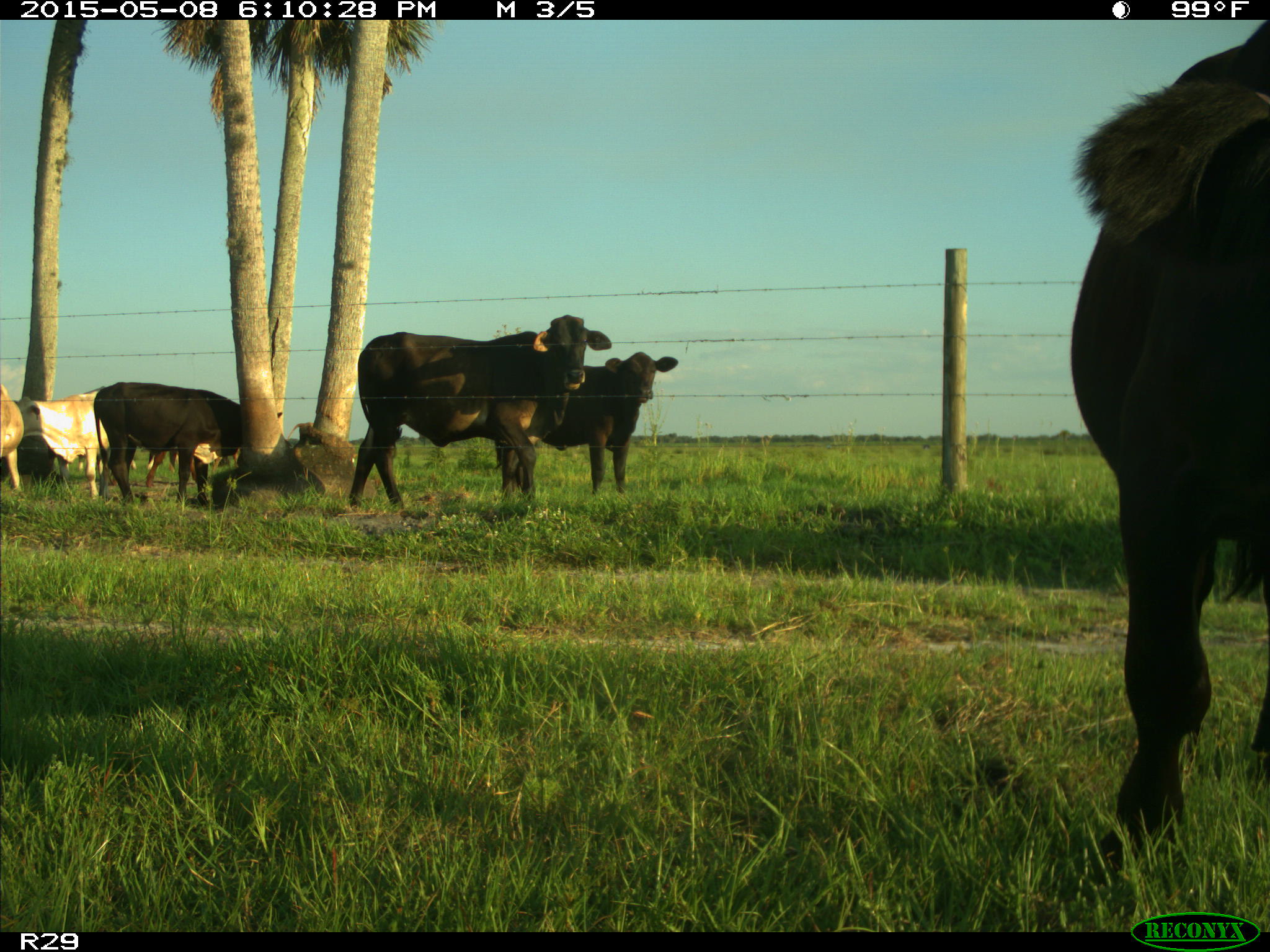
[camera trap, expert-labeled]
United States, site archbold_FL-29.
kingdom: Animalia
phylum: Chordata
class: Mammalia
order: Artiodactyla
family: Bovidae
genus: Bos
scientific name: Bos taurus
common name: domestic cow